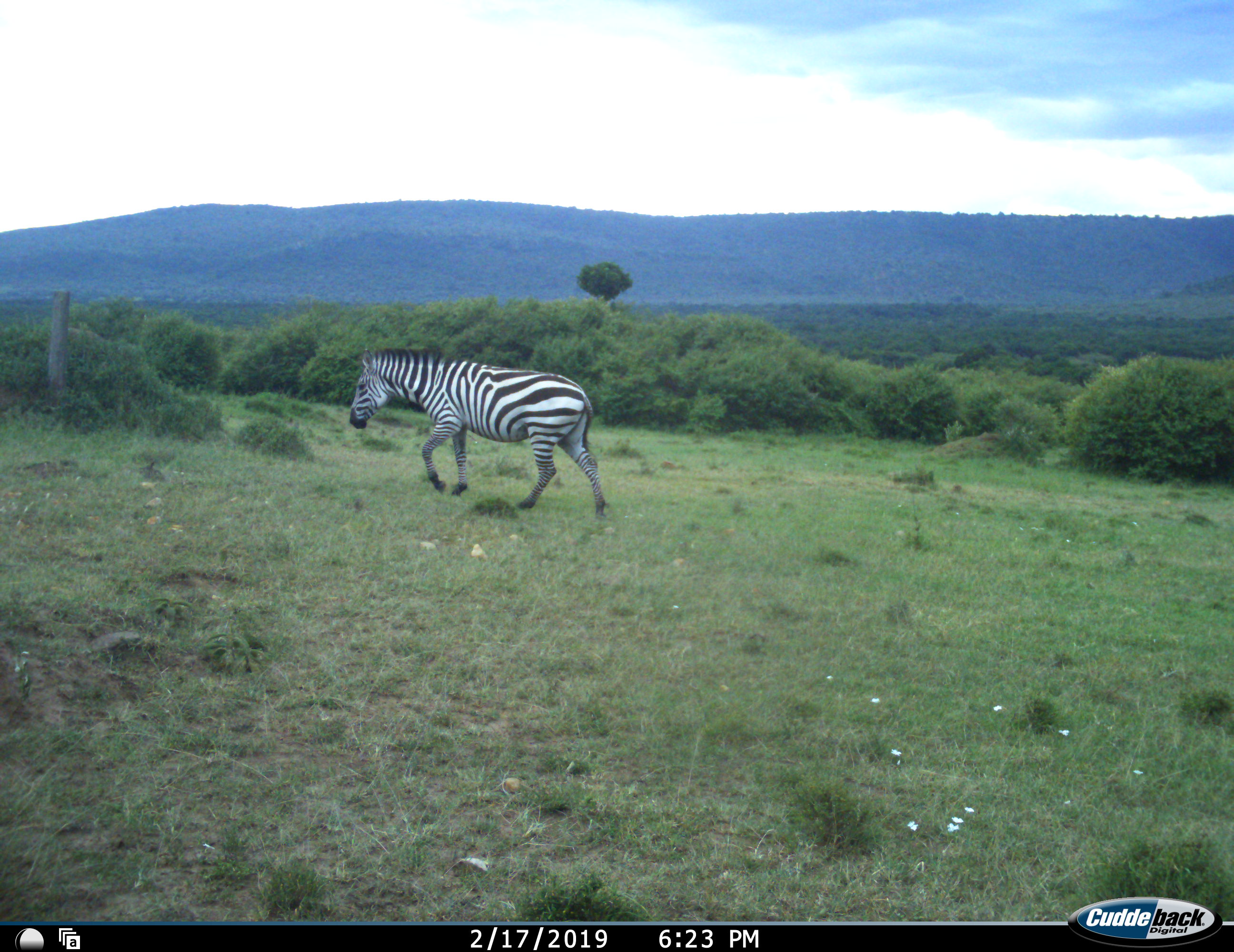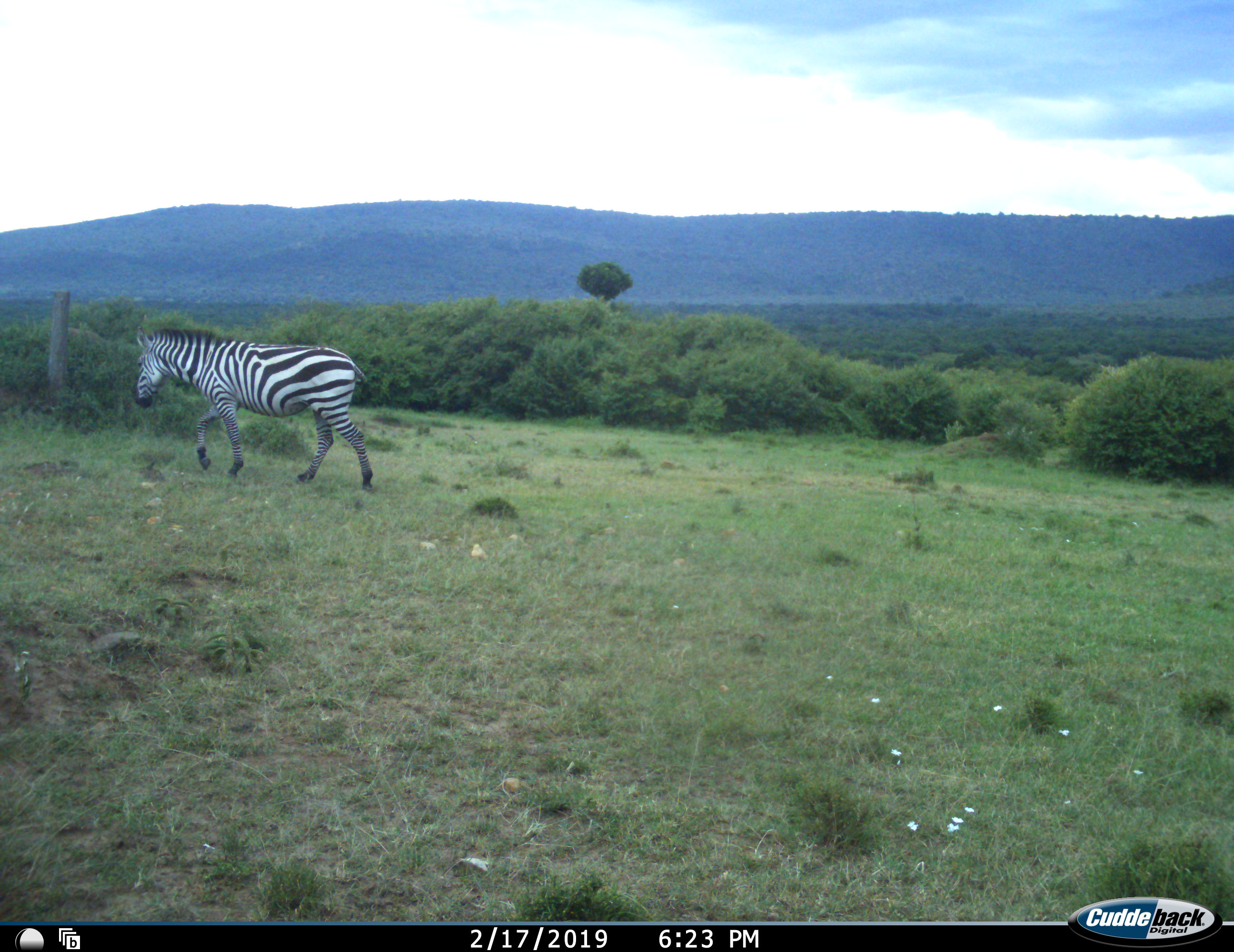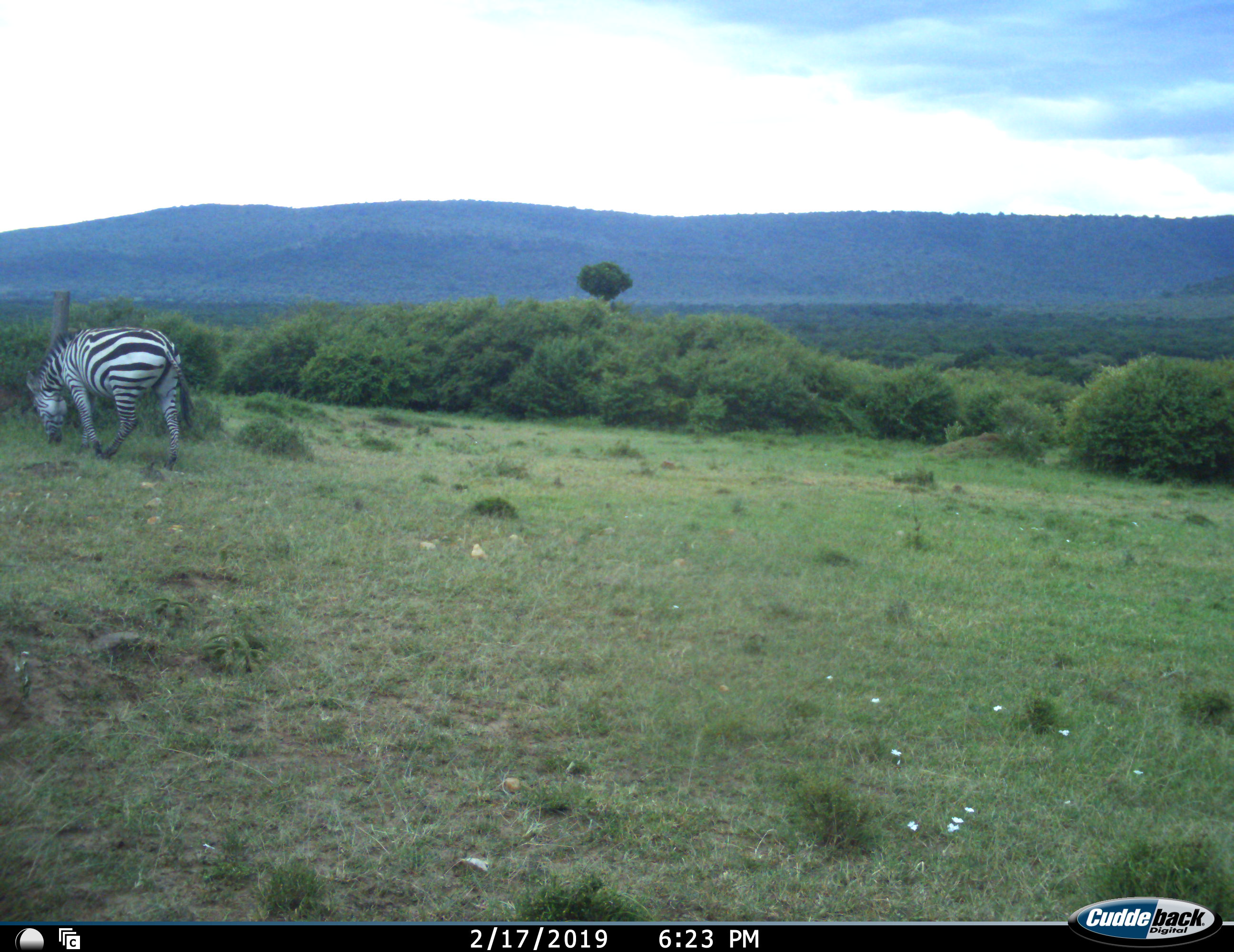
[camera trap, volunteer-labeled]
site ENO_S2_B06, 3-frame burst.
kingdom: Animalia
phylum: Chordata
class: Mammalia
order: Perissodactyla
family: Equidae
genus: Equus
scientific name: Equus quagga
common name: plains zebra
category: zebraplains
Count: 1.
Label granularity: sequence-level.